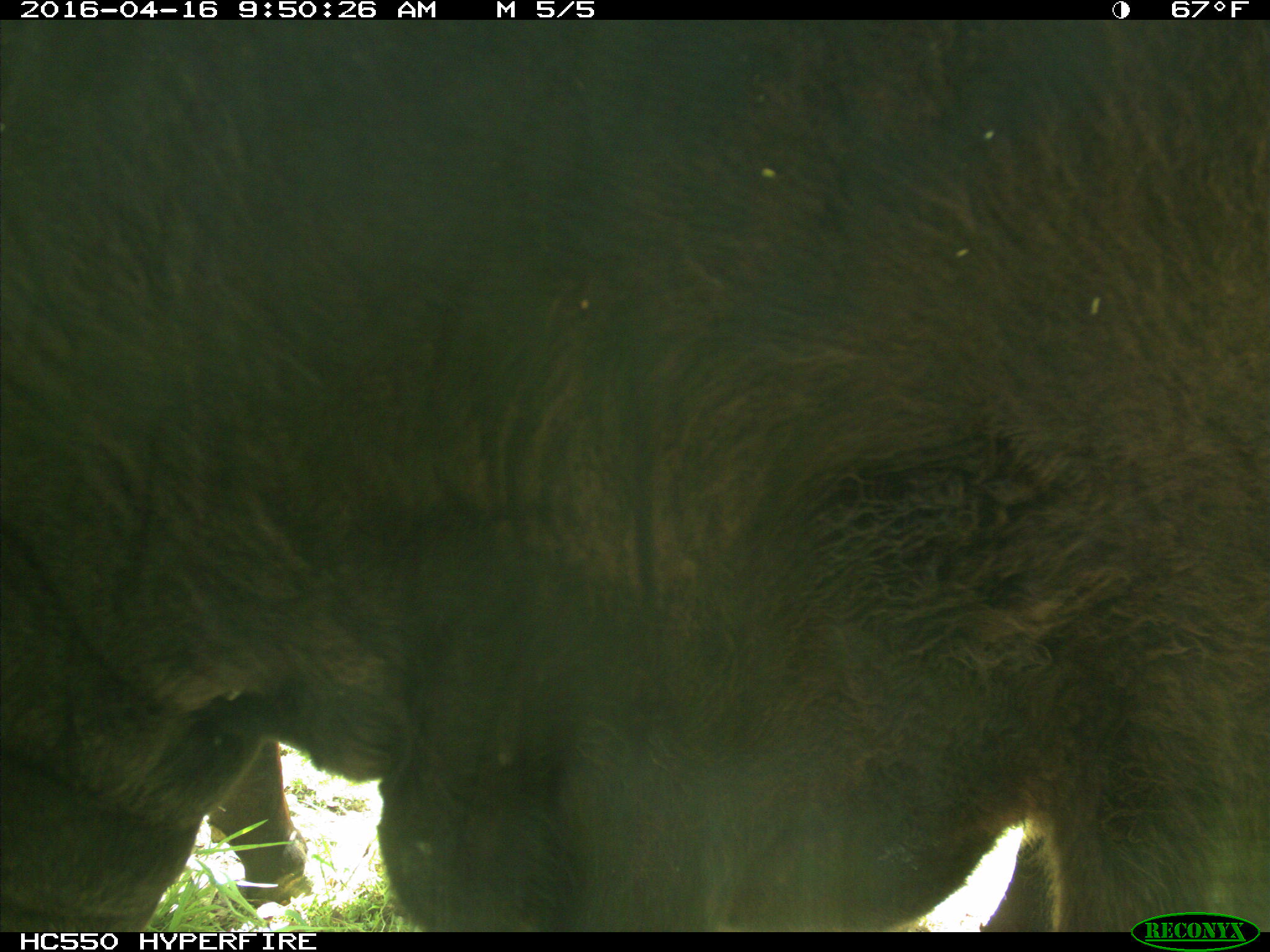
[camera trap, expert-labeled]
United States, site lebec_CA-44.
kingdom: Animalia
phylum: Chordata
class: Mammalia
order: Artiodactyla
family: Bovidae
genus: Bos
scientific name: Bos taurus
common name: domestic cow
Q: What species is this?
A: Bos taurus (domestic cow).